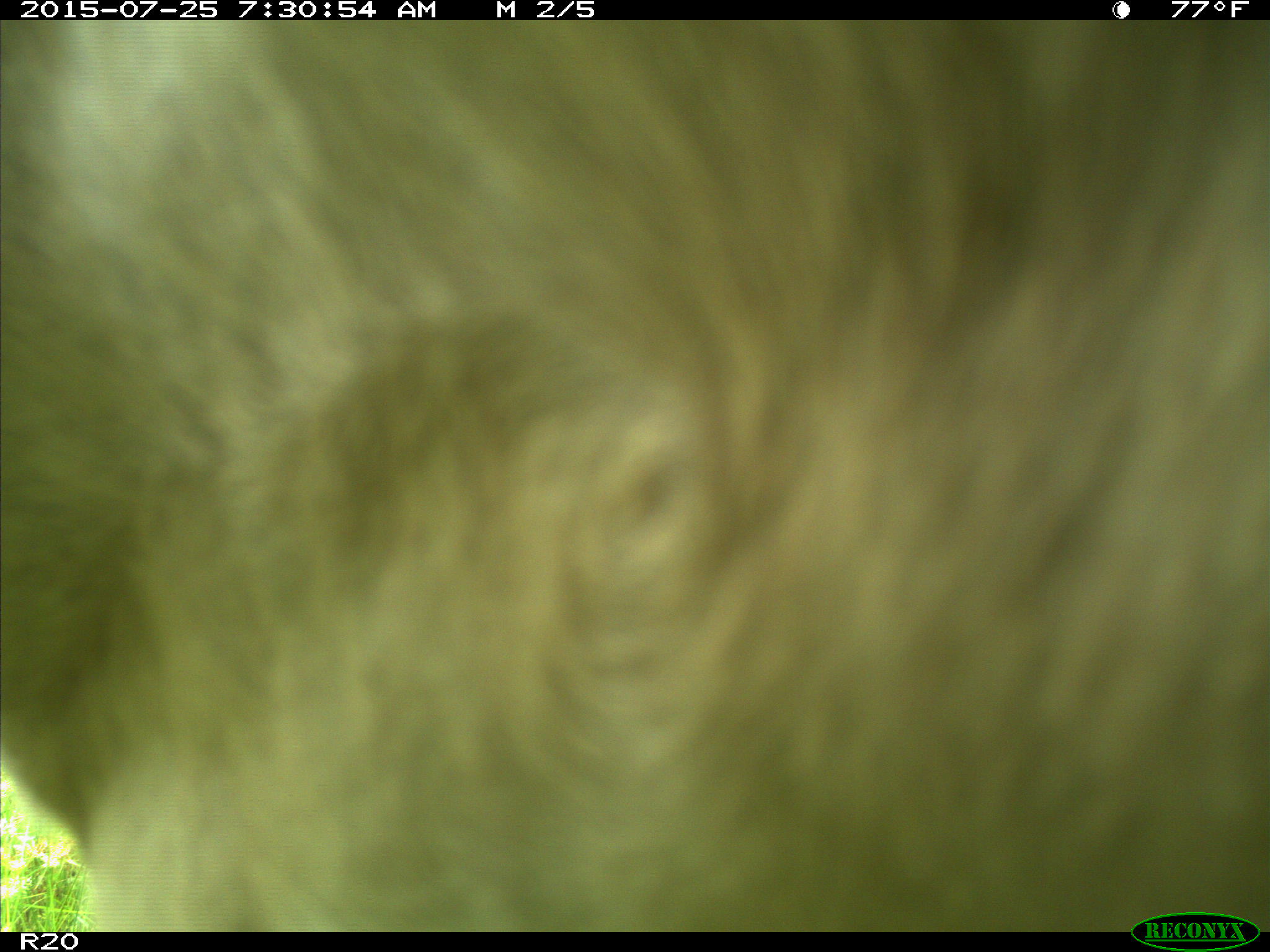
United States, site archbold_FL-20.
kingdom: Animalia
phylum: Chordata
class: Mammalia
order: Artiodactyla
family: Bovidae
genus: Bos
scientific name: Bos taurus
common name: domestic cow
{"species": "Bos taurus (domestic cow)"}